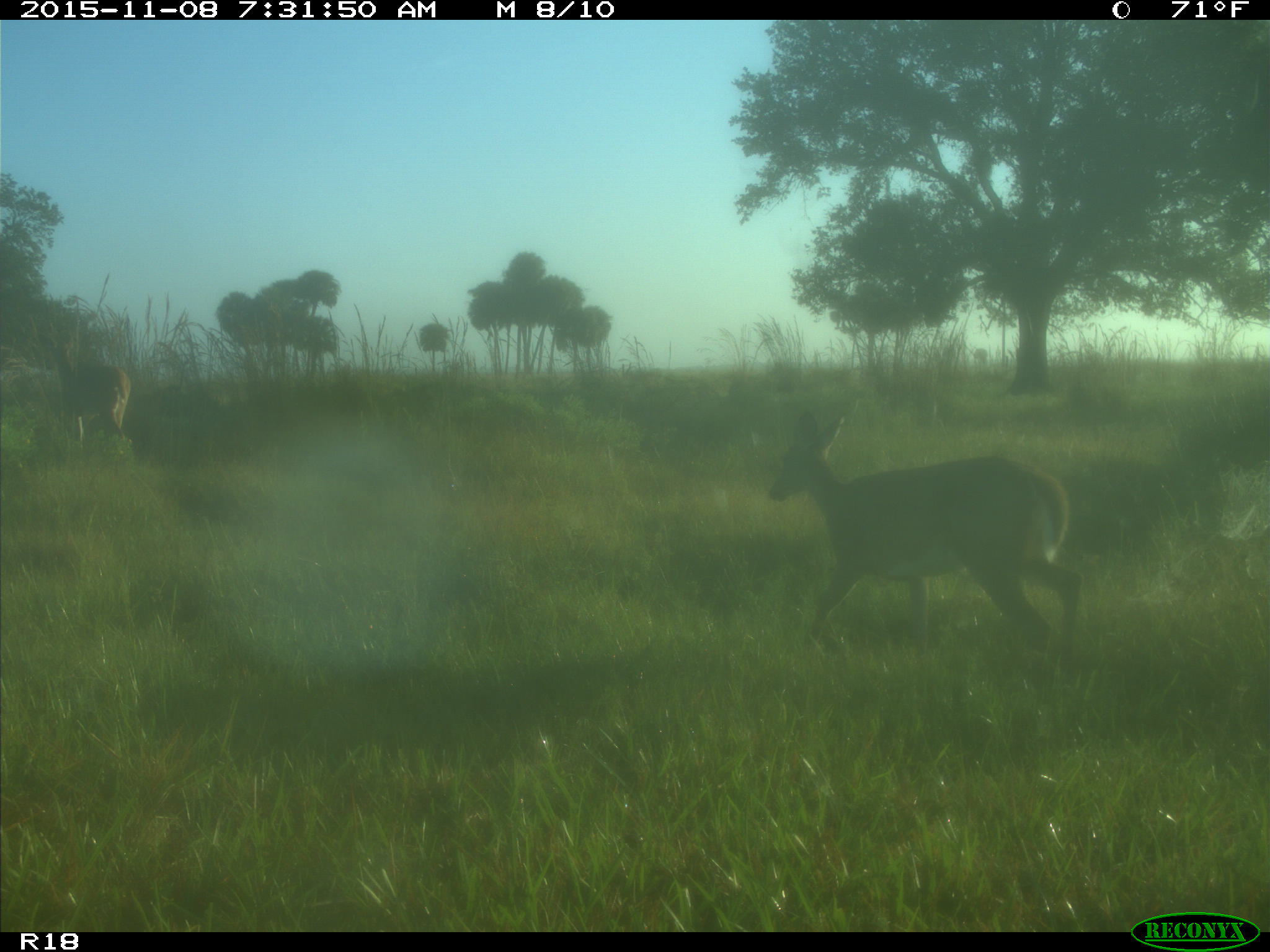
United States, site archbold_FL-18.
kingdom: Animalia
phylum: Chordata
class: Mammalia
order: Artiodactyla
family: Cervidae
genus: Odocoileus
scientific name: Odocoileus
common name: deer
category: unidentified deer